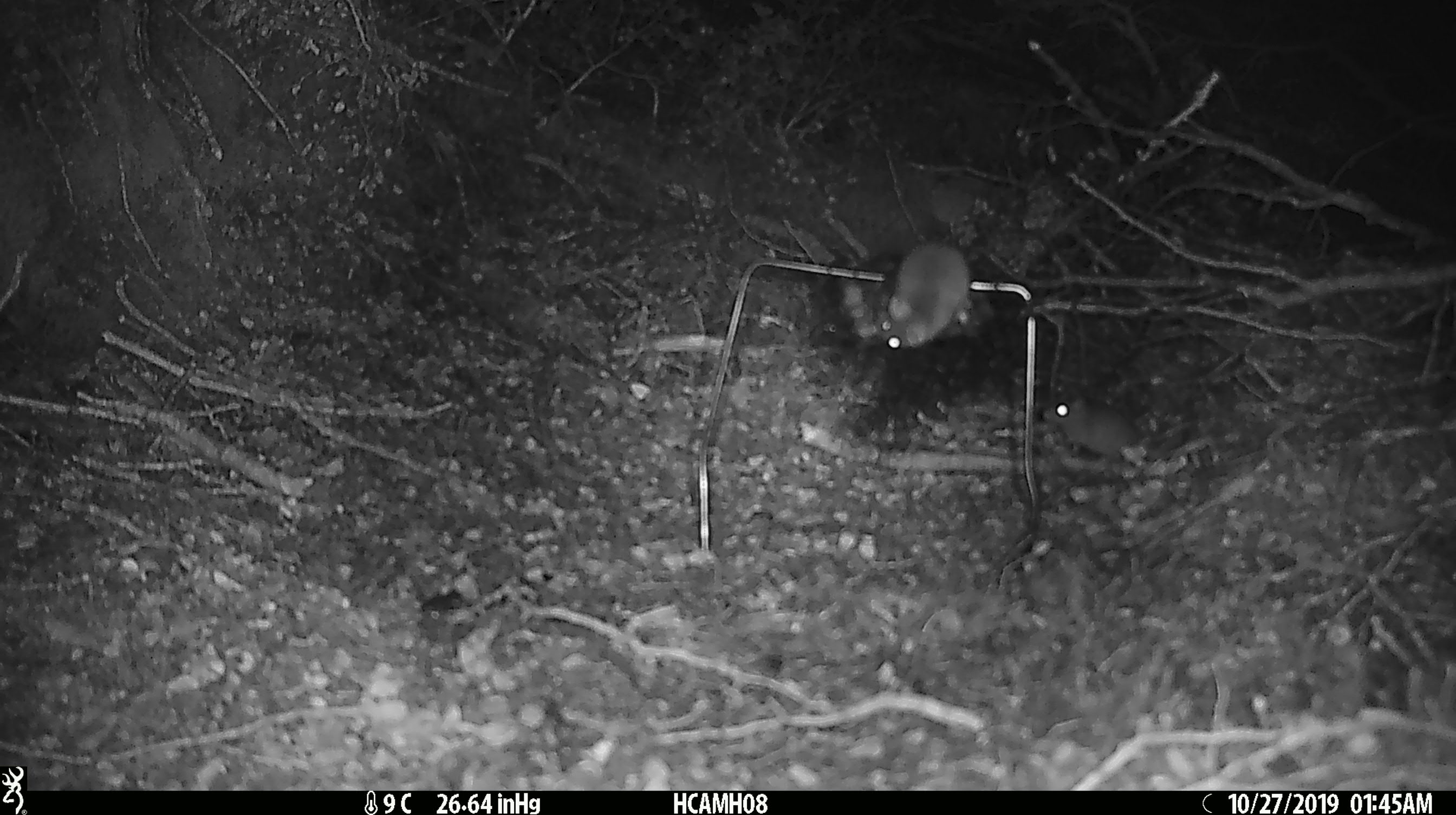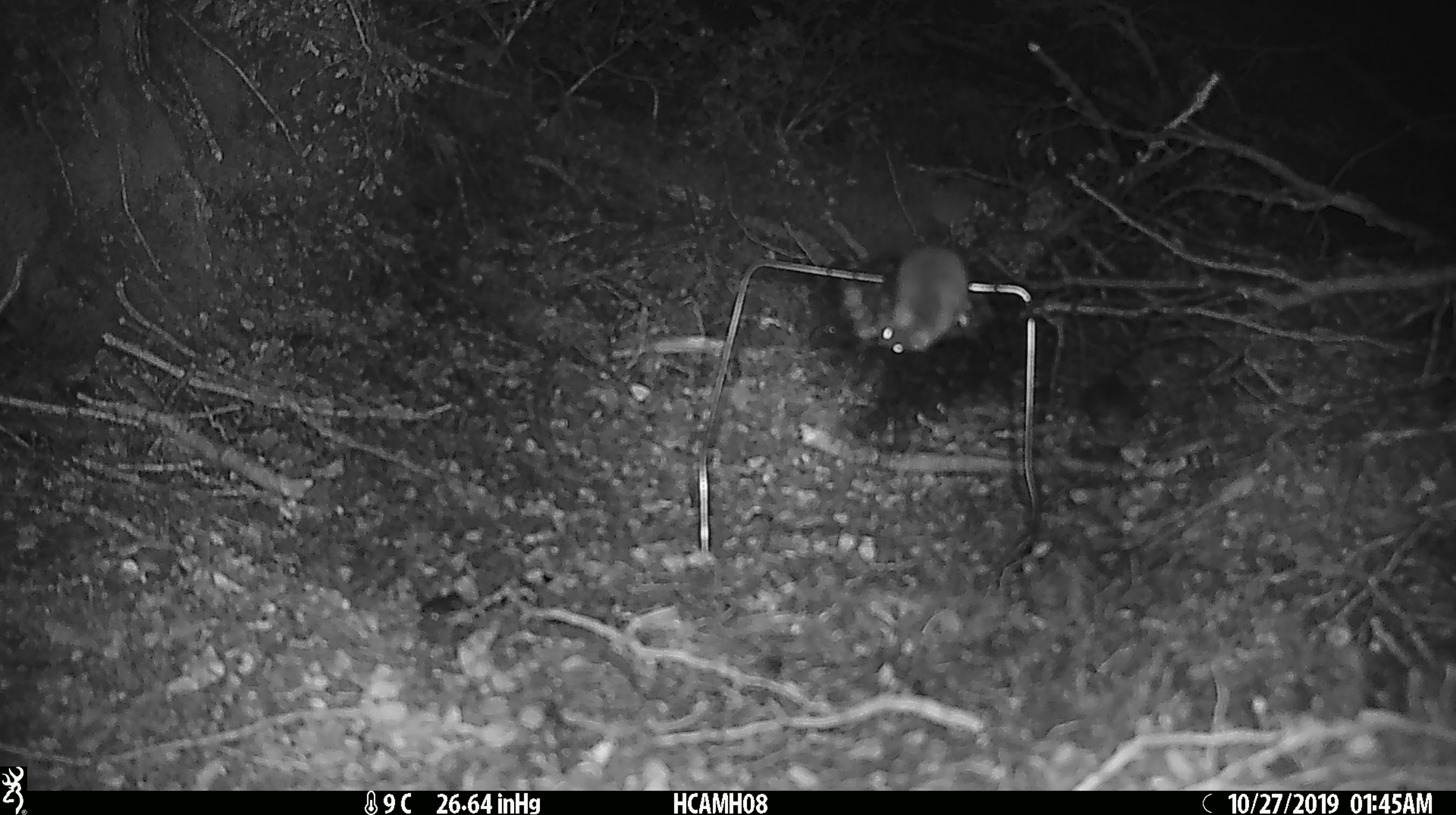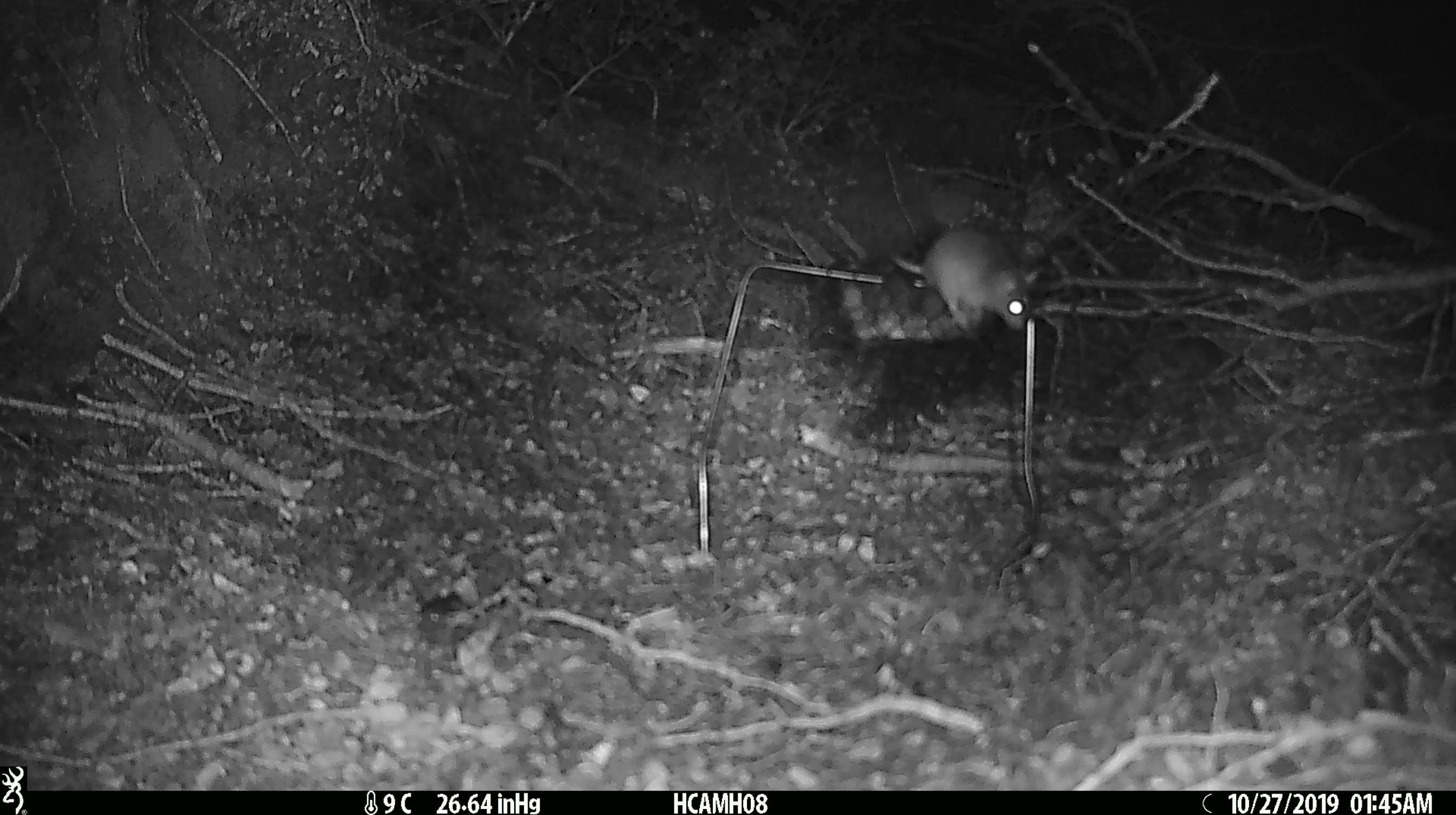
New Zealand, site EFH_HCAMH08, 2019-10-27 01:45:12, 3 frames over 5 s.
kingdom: Animalia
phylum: Chordata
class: Mammalia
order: Rodentia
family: Muridae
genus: Mus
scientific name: Mus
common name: mouse